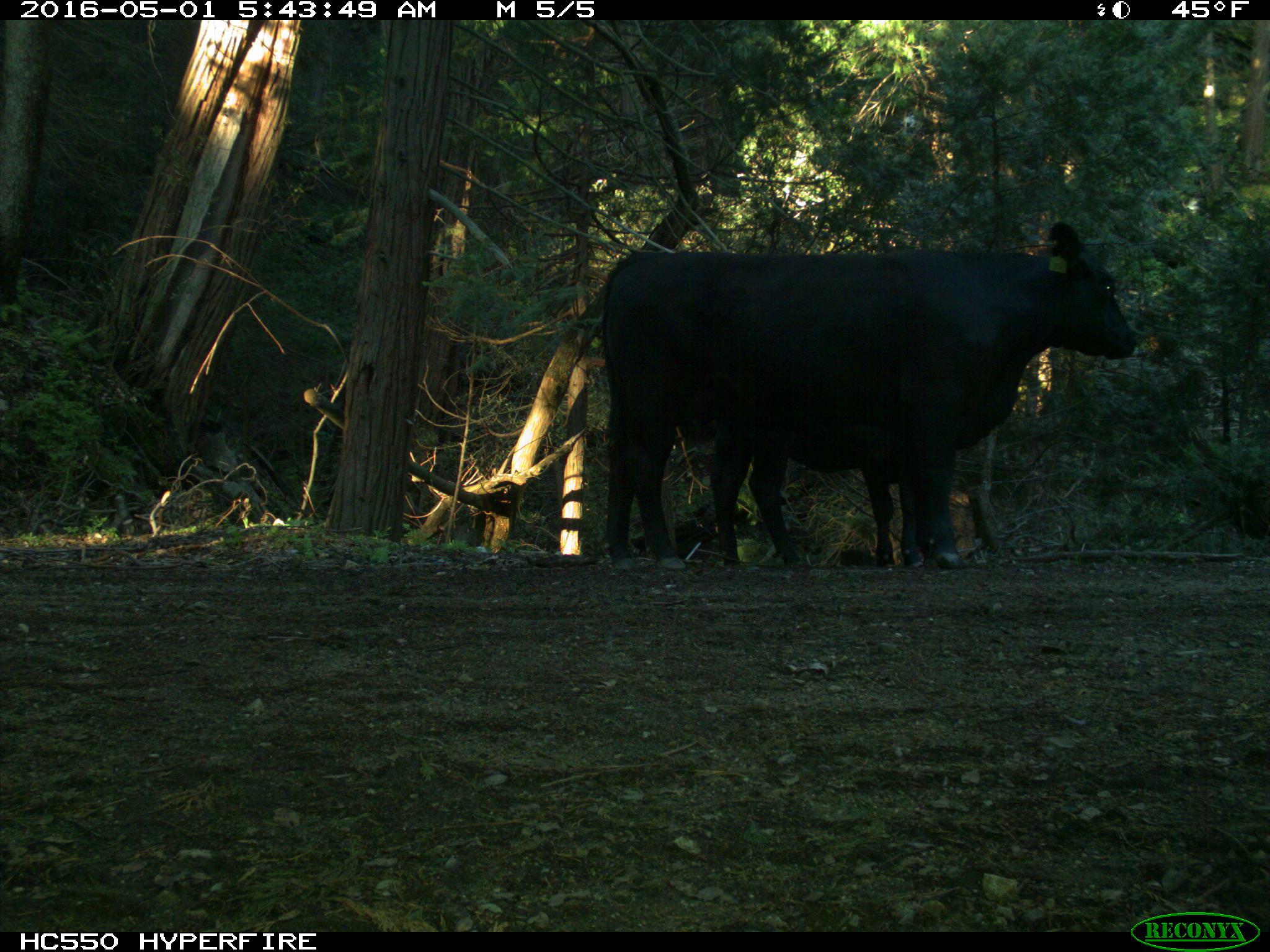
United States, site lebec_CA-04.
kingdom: Animalia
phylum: Chordata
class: Mammalia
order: Artiodactyla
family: Bovidae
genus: Bos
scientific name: Bos taurus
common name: domestic cow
Bos taurus (domestic cow).